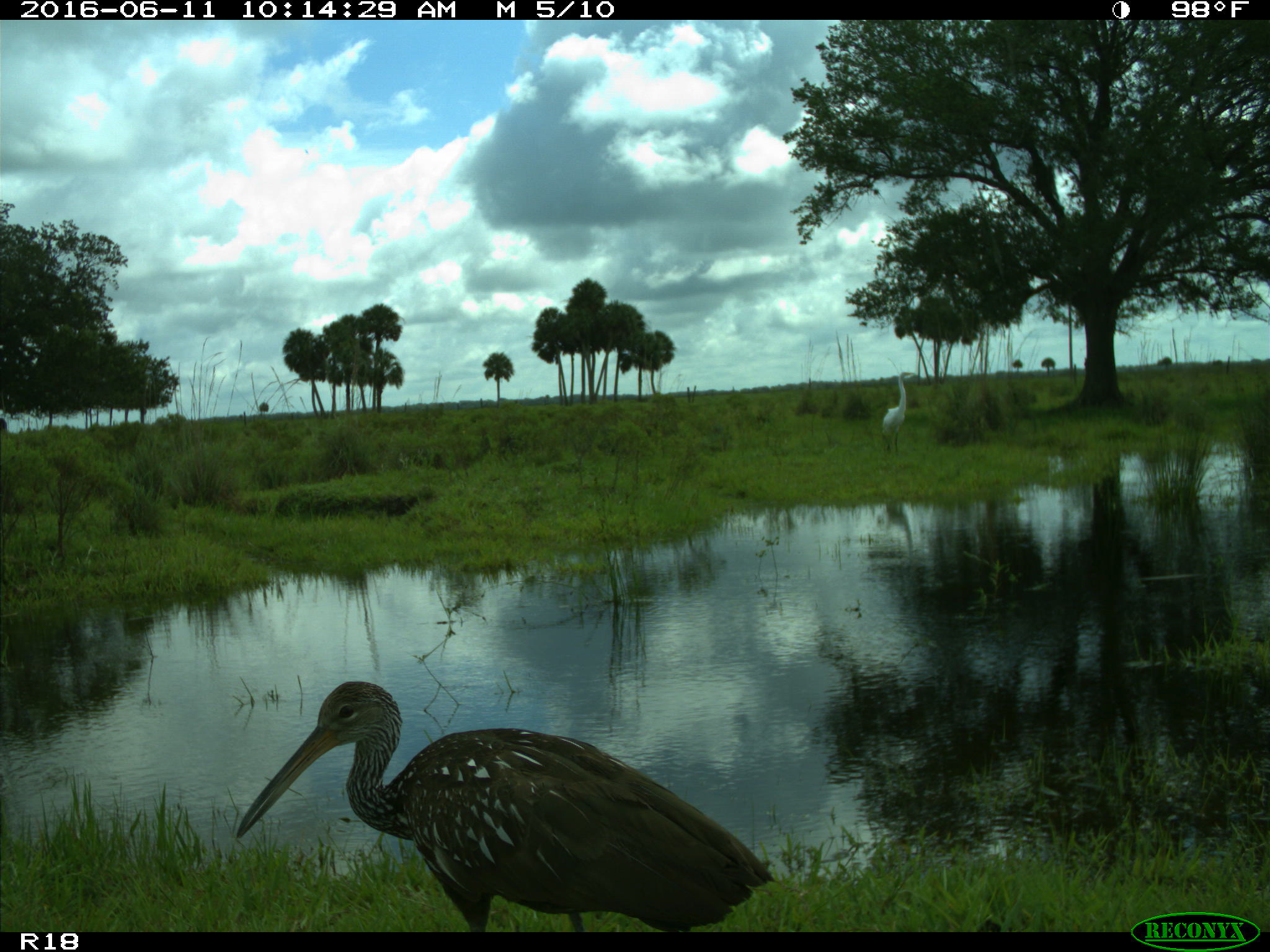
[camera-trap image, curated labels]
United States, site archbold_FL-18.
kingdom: Animalia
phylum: Chordata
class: Aves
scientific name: Aves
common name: birds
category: unidentified bird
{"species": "unidentified bird (birds) (Aves)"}